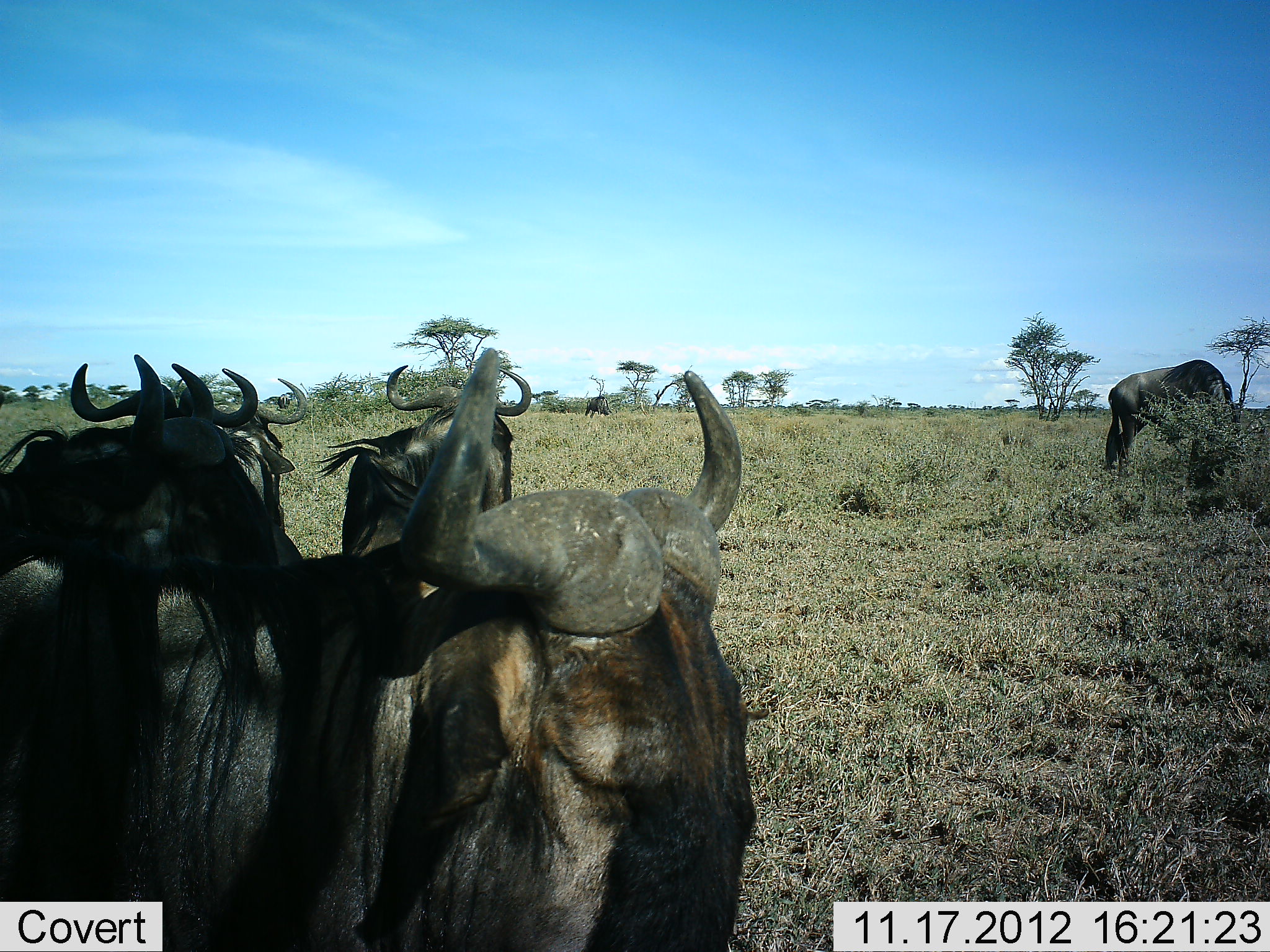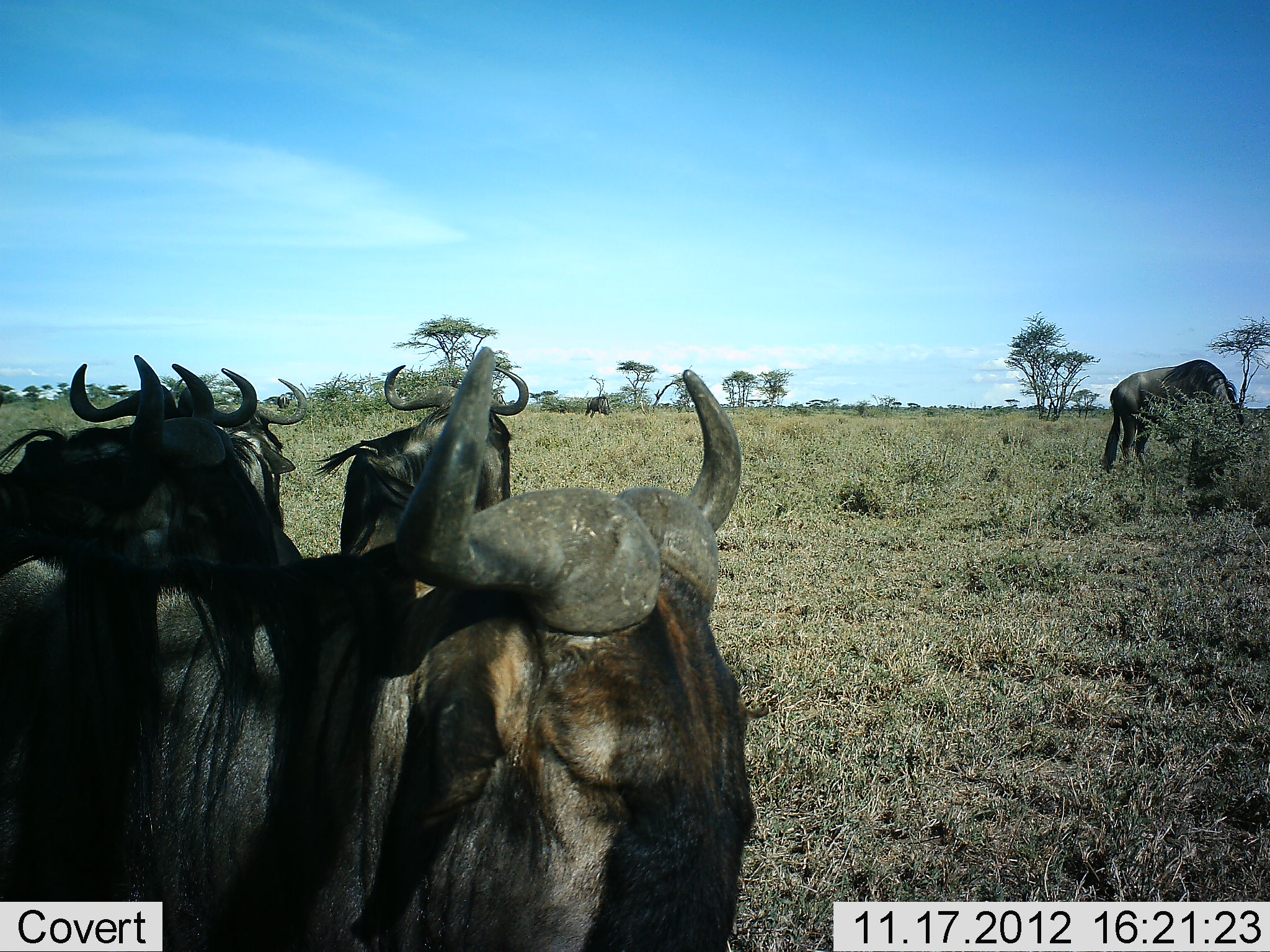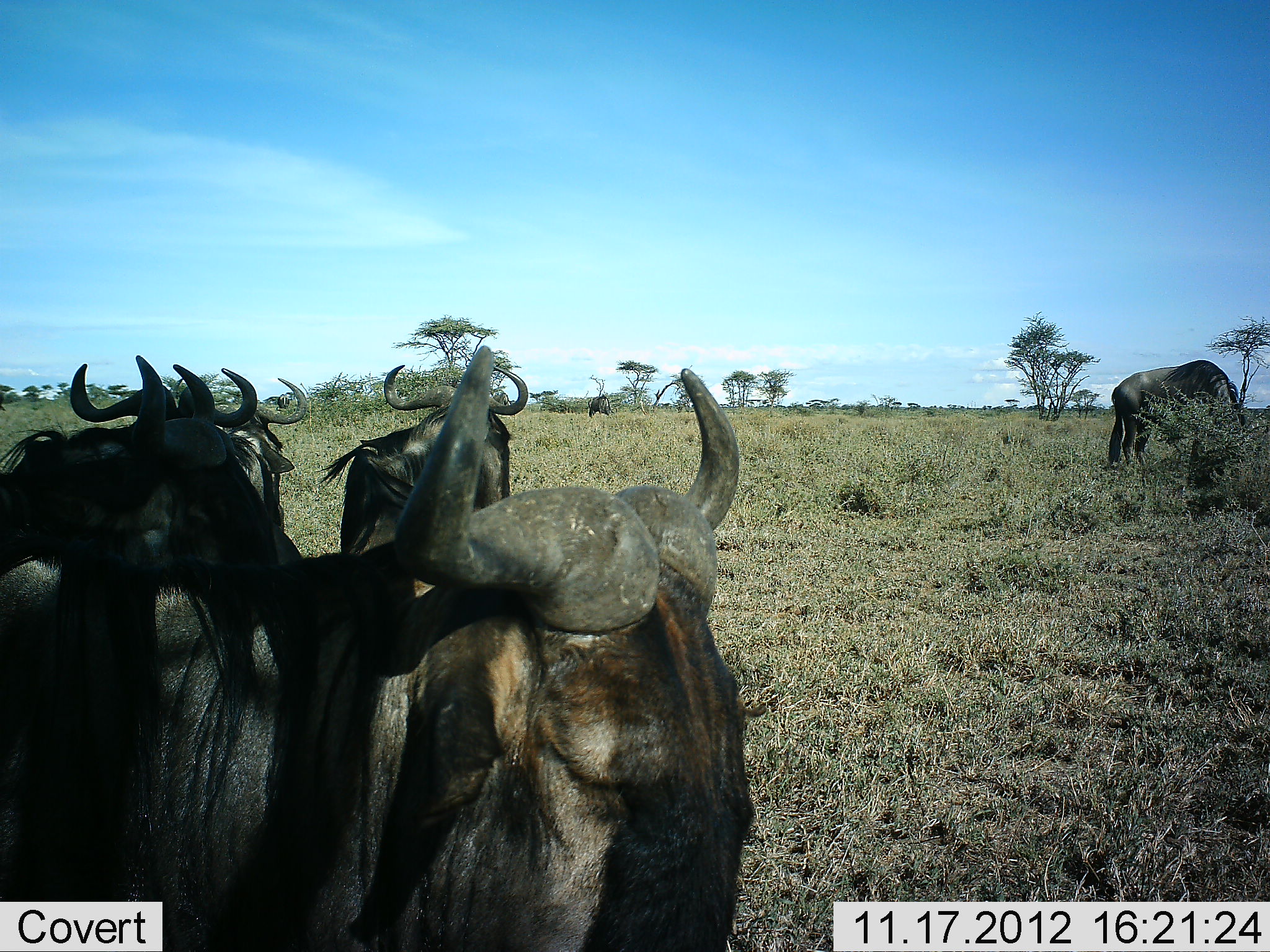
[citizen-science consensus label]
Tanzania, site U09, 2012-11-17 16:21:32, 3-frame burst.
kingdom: Animalia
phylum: Chordata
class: Mammalia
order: Artiodactyla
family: Bovidae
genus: Connochaetes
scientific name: Connochaetes taurinus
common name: blue wildebeest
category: wildebeest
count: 6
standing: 80%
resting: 20%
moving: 0%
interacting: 0%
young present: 0%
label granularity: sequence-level